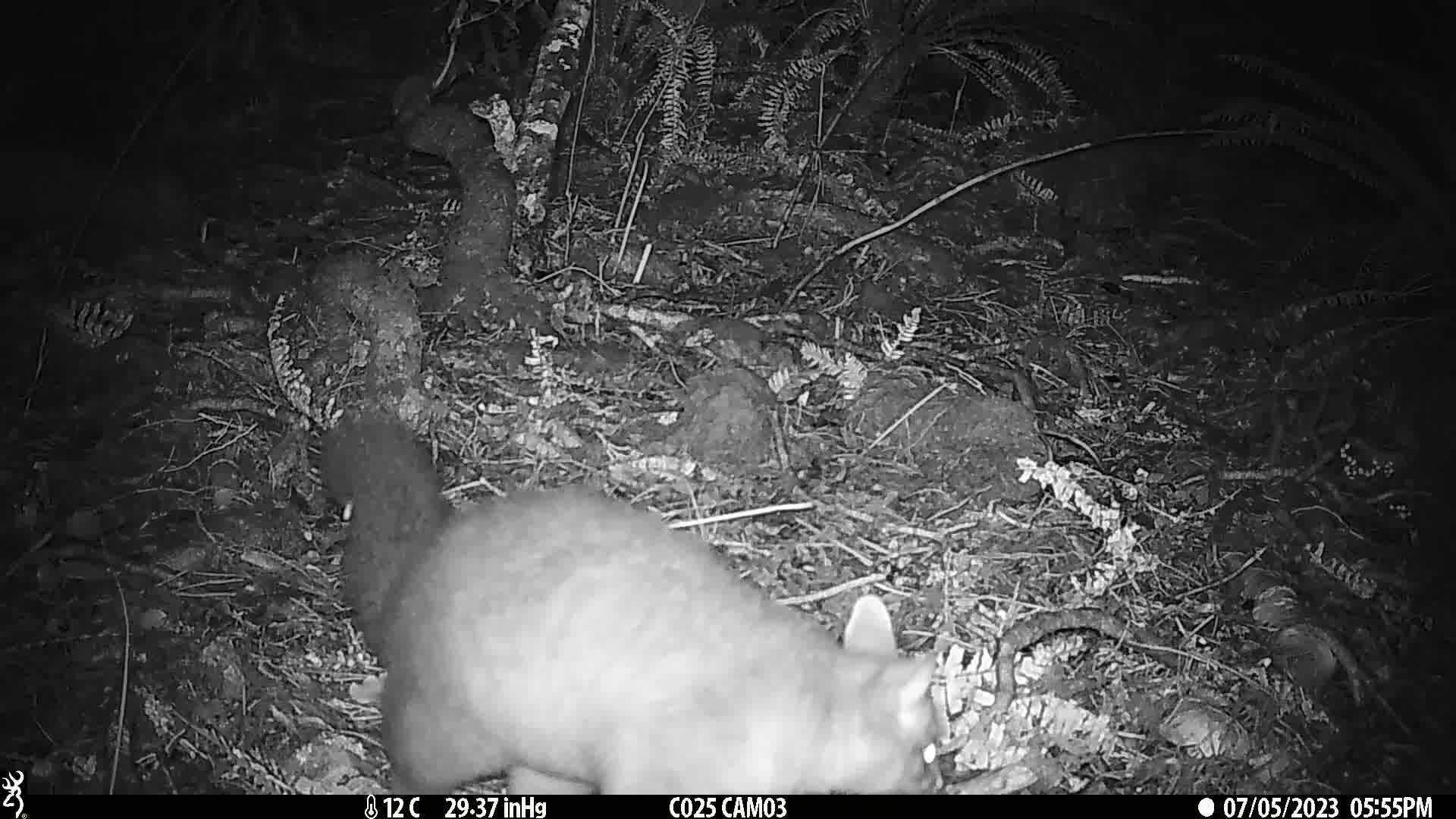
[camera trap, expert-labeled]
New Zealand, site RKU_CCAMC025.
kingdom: Animalia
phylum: Chordata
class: Mammalia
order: Diprotodontia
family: Phalangeridae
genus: Trichosurus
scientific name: Trichosurus vulpecula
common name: common brushtail possum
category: possum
Possum (common brushtail possum) (Trichosurus vulpecula).